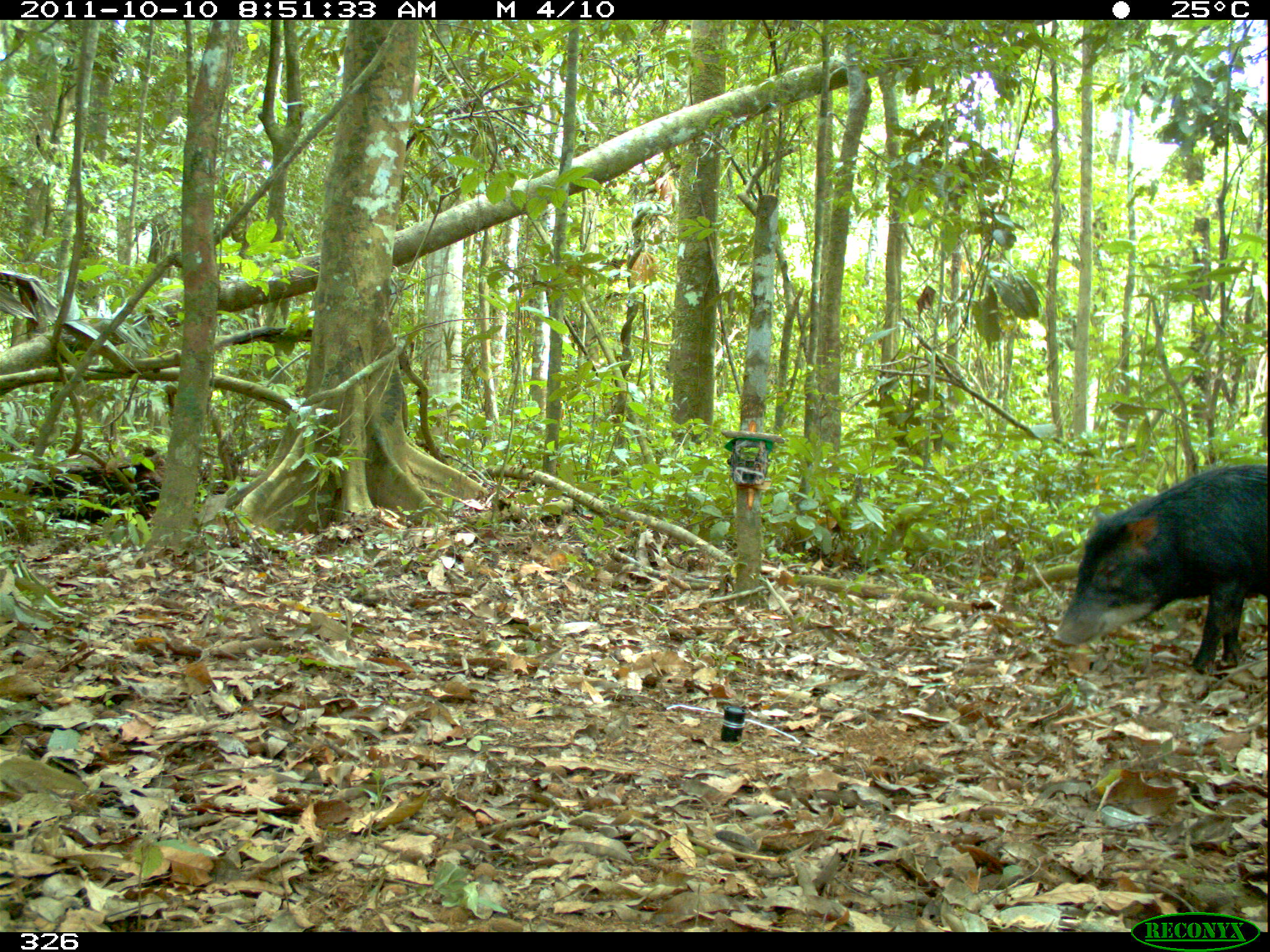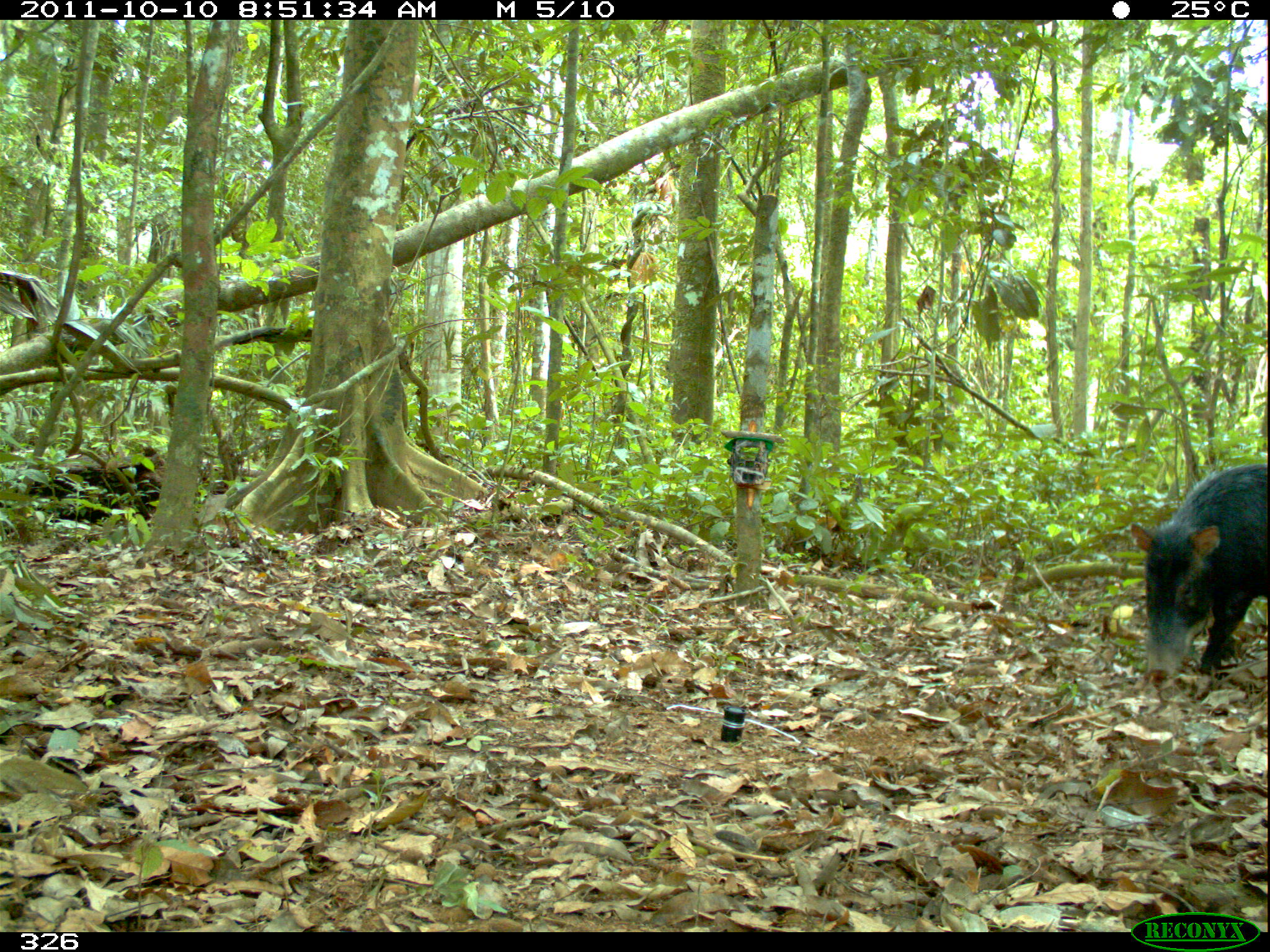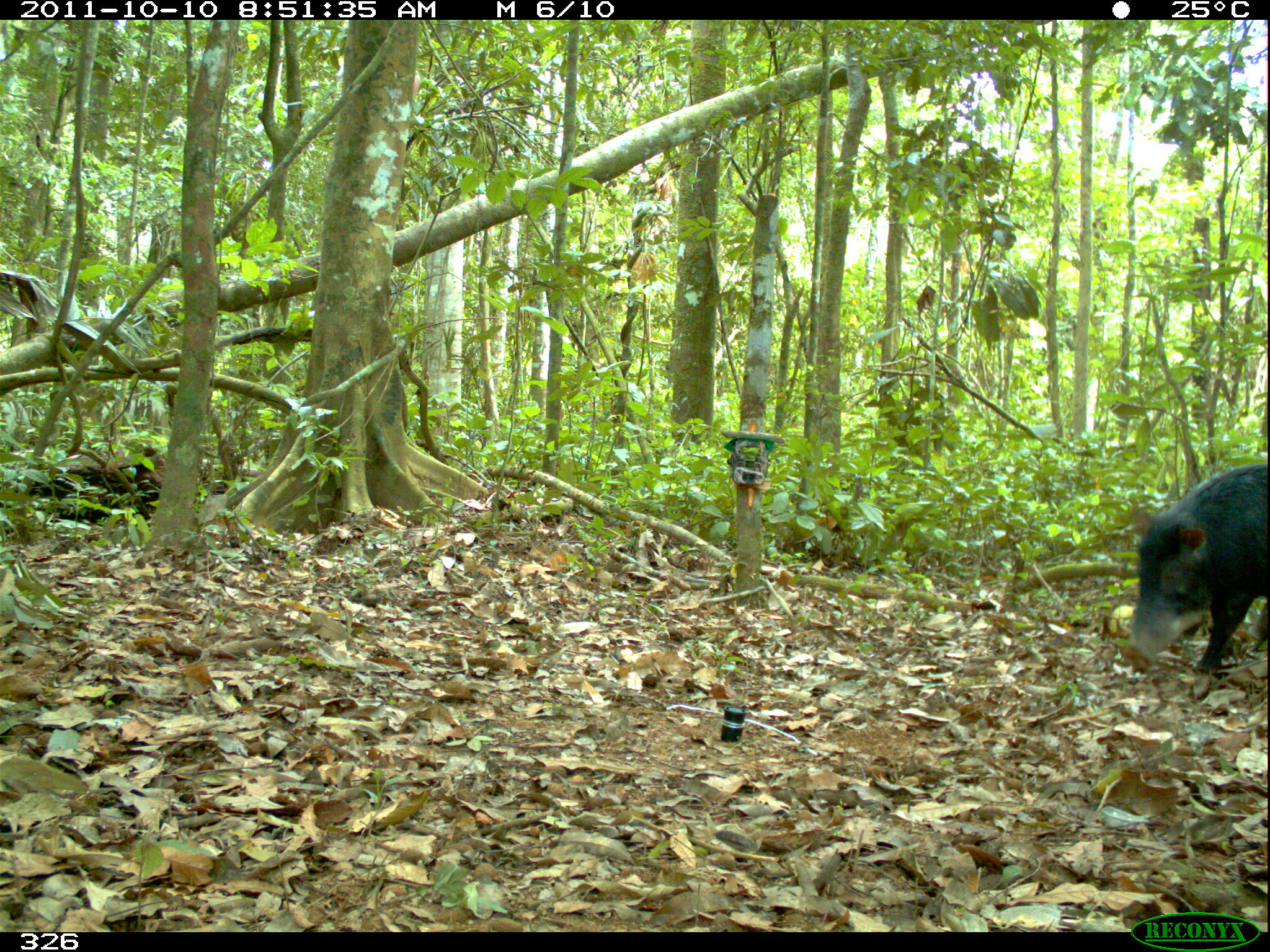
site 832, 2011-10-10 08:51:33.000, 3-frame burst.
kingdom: Animalia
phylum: Chordata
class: Mammalia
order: Artiodactyla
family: Tayassuidae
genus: Tayassu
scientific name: Tayassu pecari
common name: white-lipped peccary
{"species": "Tayassu pecari (white-lipped peccary)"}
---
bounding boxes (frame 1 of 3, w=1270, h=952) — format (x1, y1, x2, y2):
tayassu pecari: (1045, 462, 1269, 678)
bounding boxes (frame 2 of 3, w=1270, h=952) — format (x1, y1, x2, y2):
tayassu pecari: (1131, 462, 1269, 687)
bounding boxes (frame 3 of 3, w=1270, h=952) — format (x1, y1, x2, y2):
tayassu pecari: (1124, 465, 1269, 705)